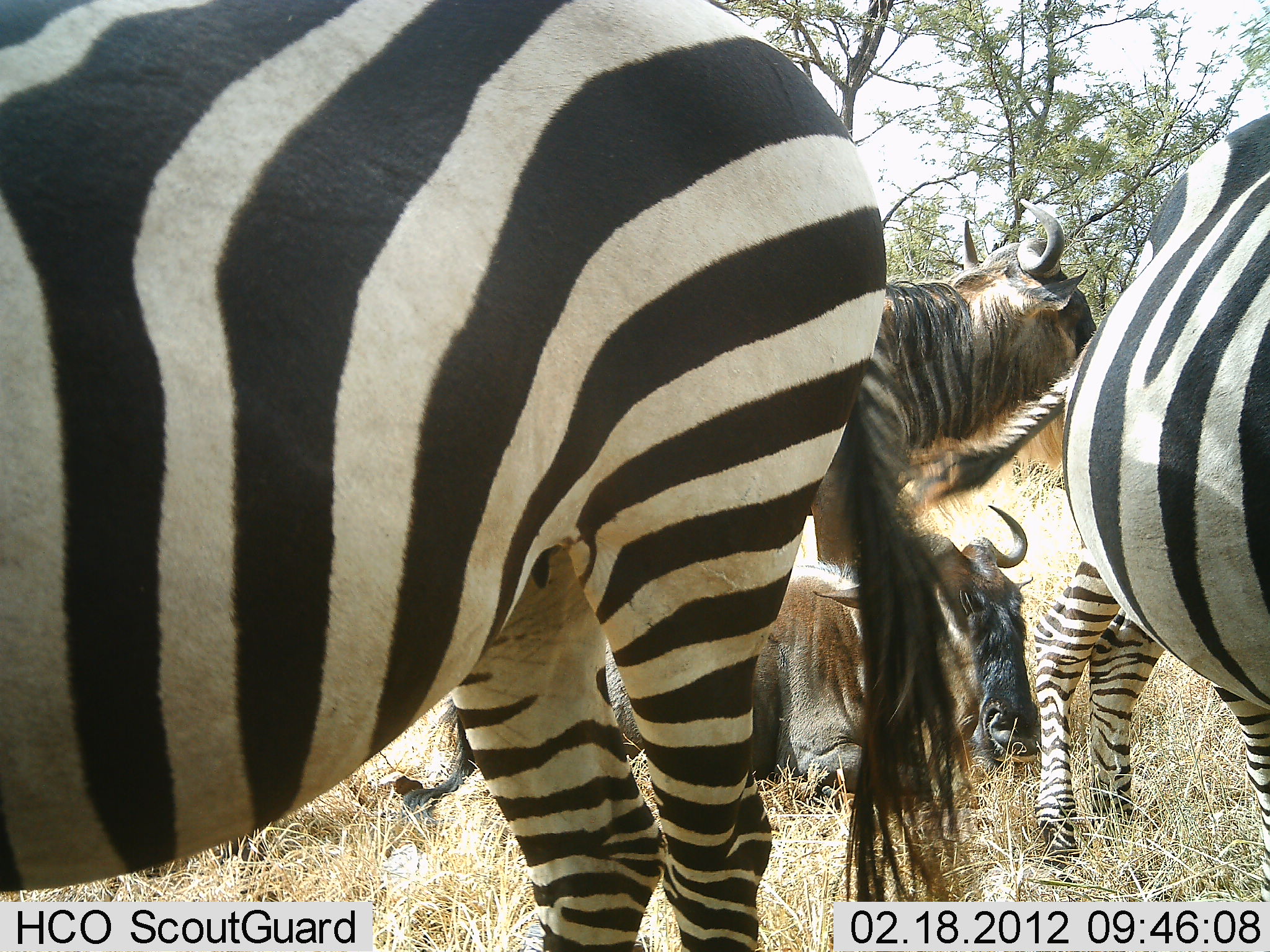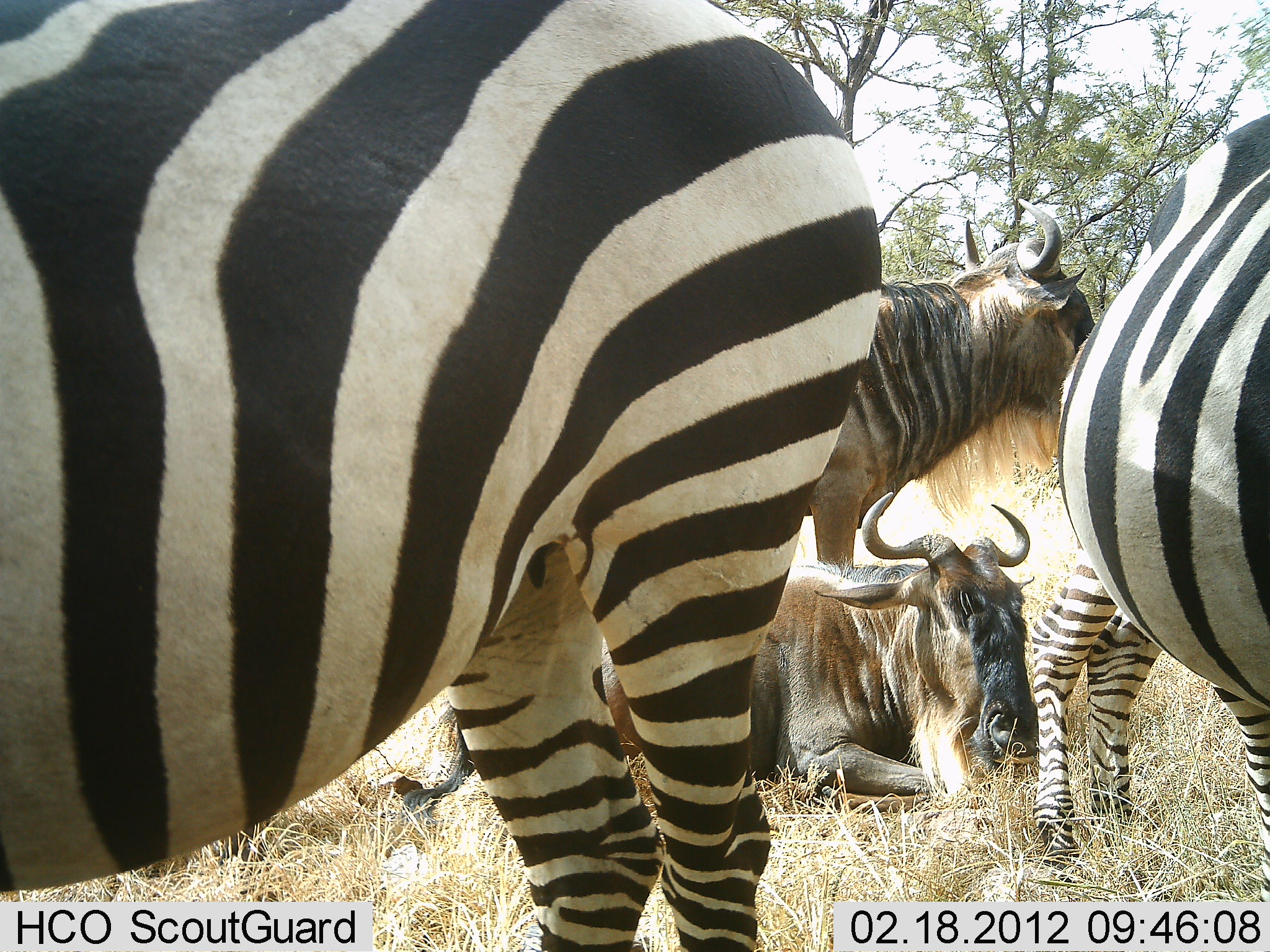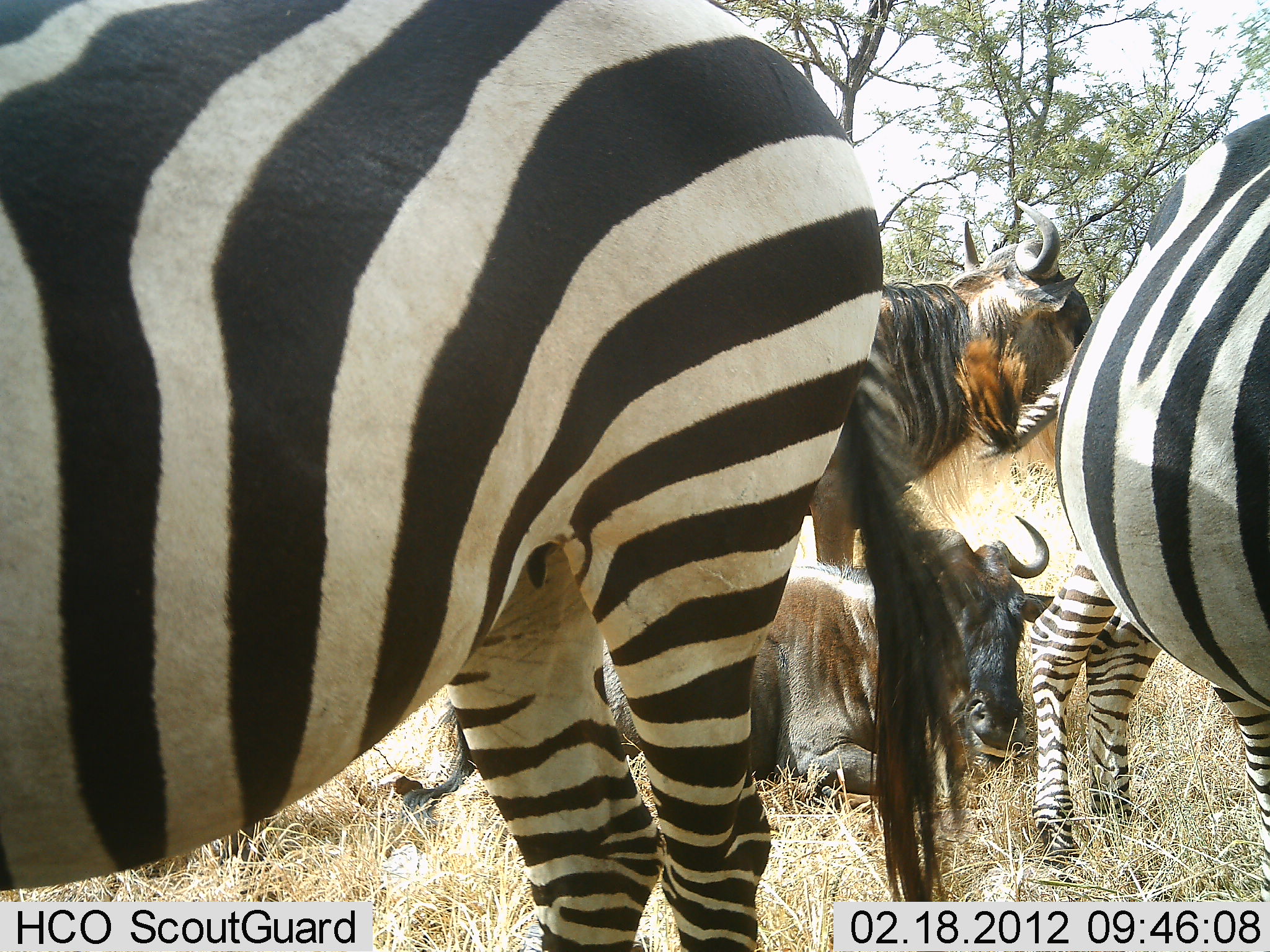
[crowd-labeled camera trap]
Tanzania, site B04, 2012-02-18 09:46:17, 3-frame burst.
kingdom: Animalia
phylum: Chordata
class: Mammalia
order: Artiodactyla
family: Bovidae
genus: Connochaetes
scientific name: Connochaetes taurinus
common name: blue wildebeest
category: wildebeest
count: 2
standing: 75%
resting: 96%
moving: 0%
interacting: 0%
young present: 0%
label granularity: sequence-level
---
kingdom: Animalia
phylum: Chordata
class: Mammalia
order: Perissodactyla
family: Equidae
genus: Equus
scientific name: Equus quagga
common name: plains zebra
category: zebra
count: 2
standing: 100%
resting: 0%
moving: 0%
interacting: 0%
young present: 4%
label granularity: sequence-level